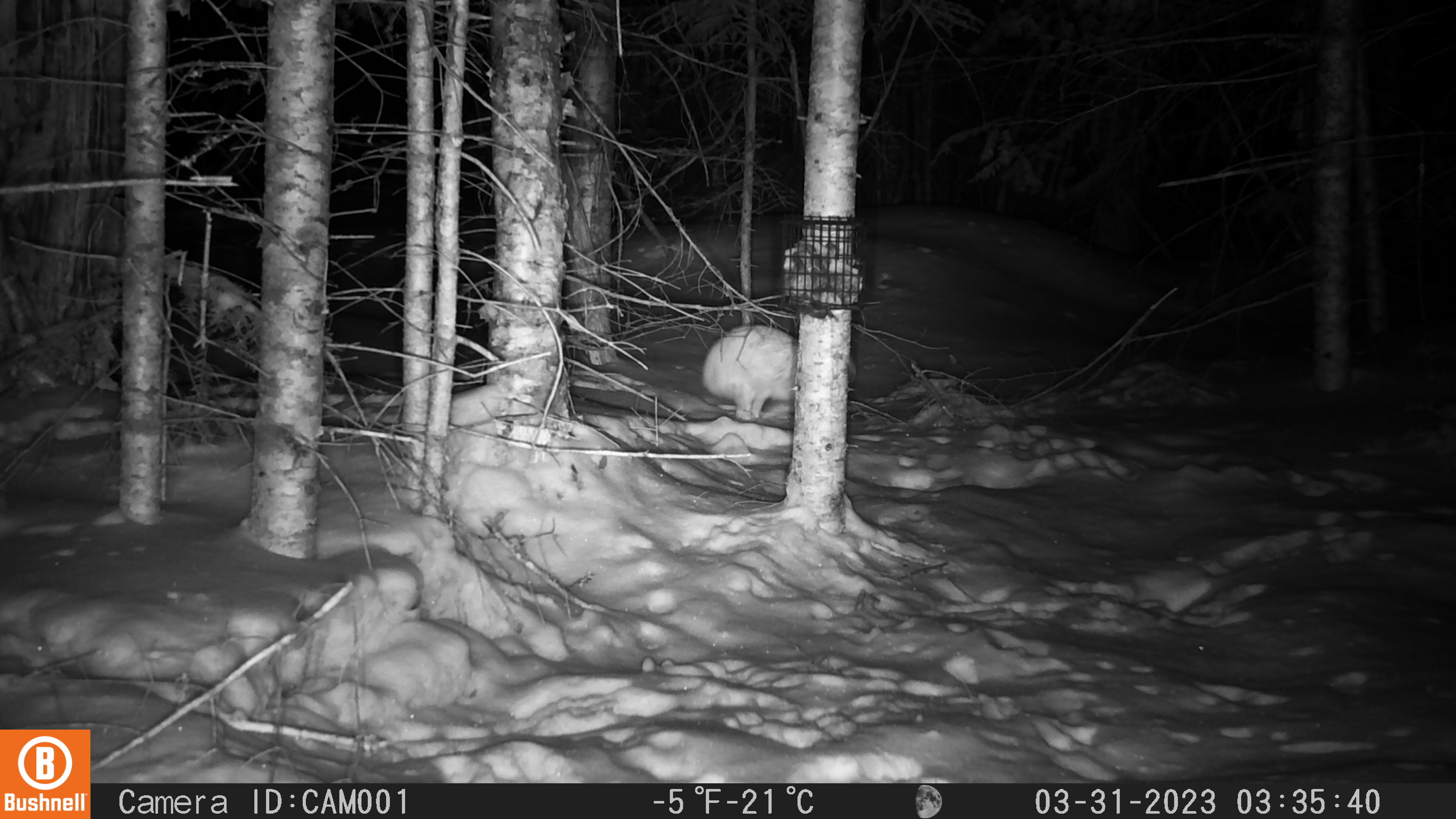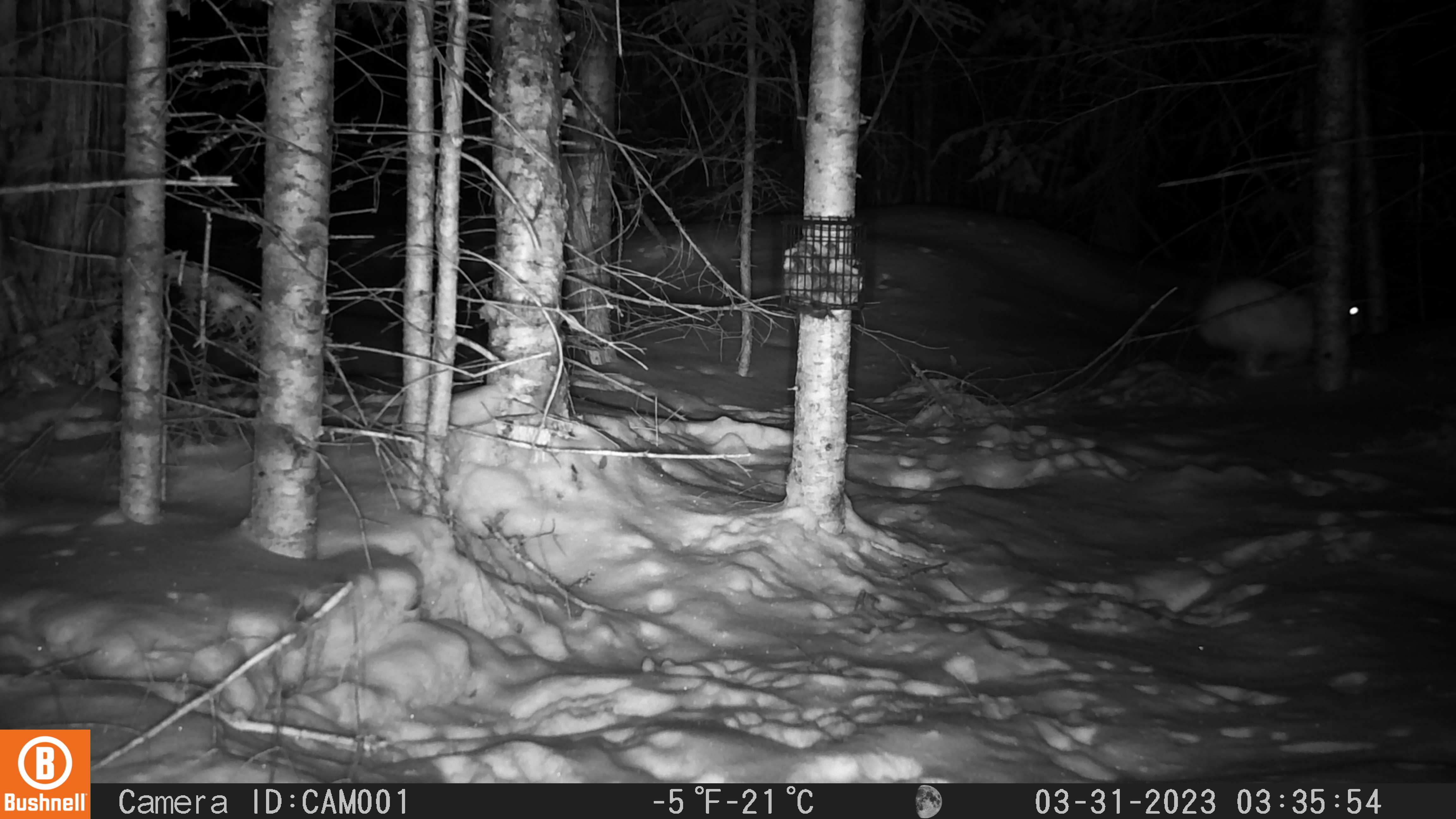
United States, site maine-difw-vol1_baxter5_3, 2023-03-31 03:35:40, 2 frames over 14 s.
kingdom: Animalia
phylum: Chordata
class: Mammalia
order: Lagomorpha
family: Leporidae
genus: Lepus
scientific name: Lepus americanus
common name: snowshoe hare